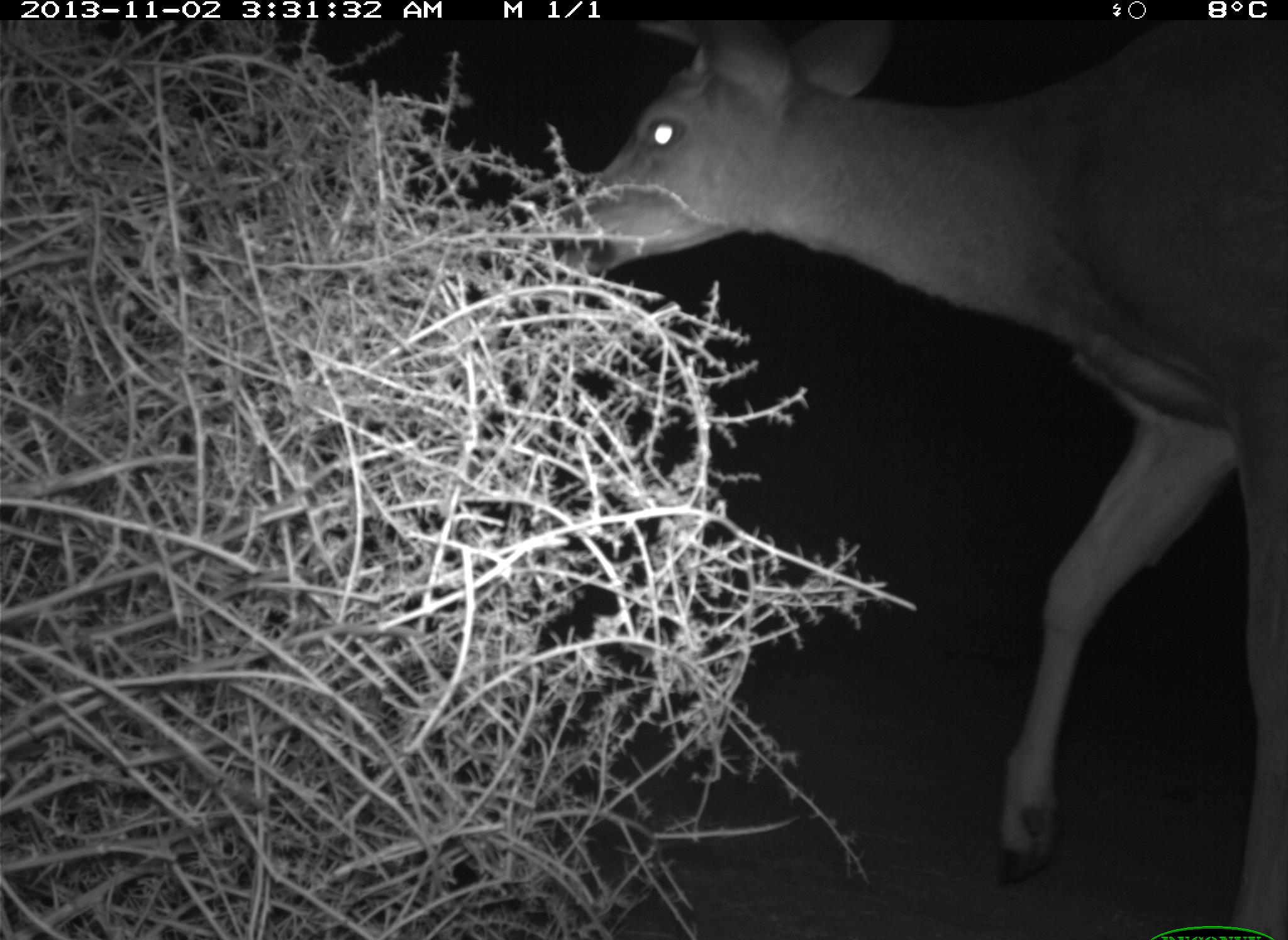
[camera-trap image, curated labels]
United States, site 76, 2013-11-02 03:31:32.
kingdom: Animalia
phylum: Chordata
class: Mammalia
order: Artiodactyla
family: Cervidae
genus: Odocoileus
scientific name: Odocoileus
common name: deer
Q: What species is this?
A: Deer (Odocoileus).